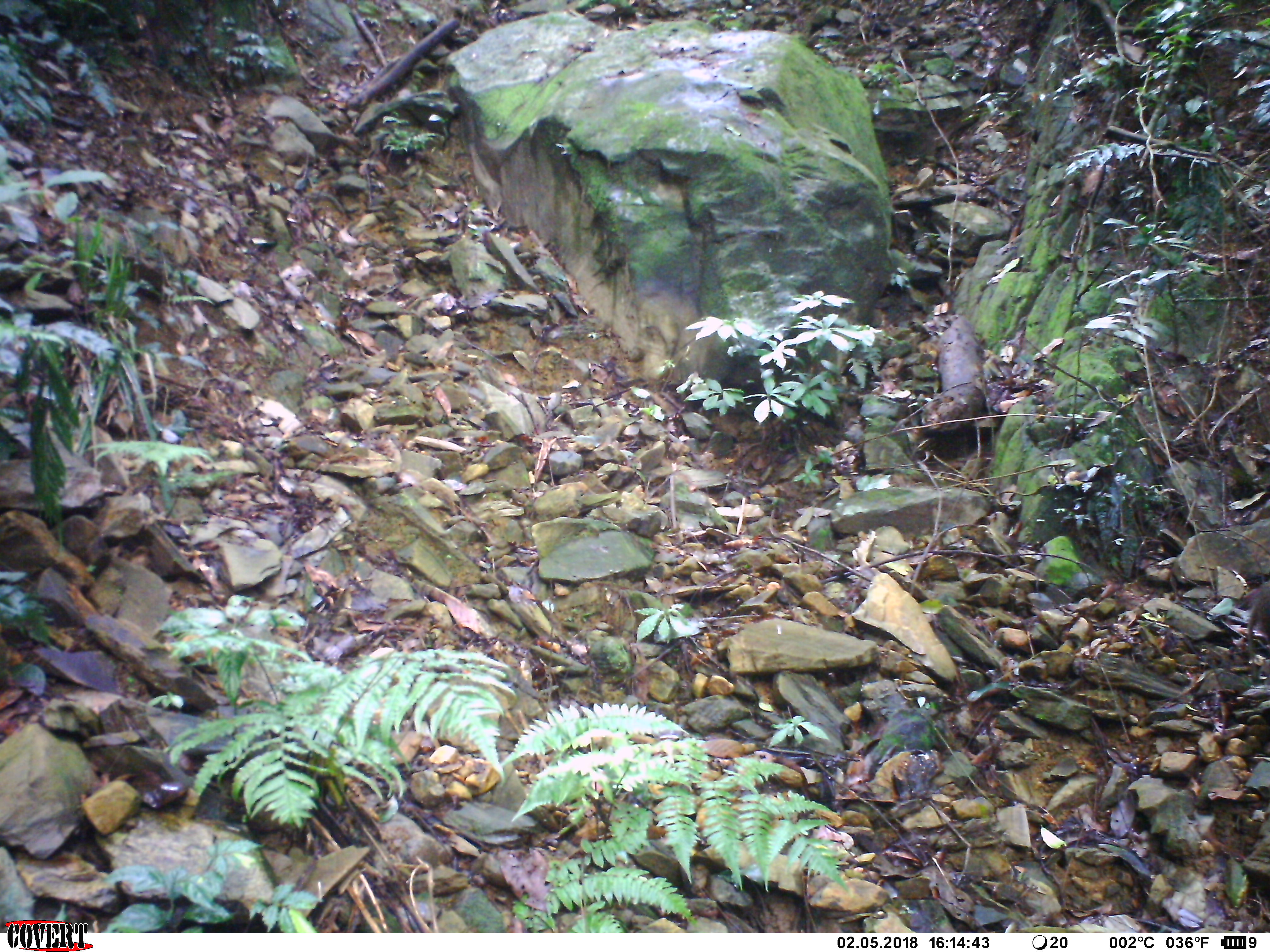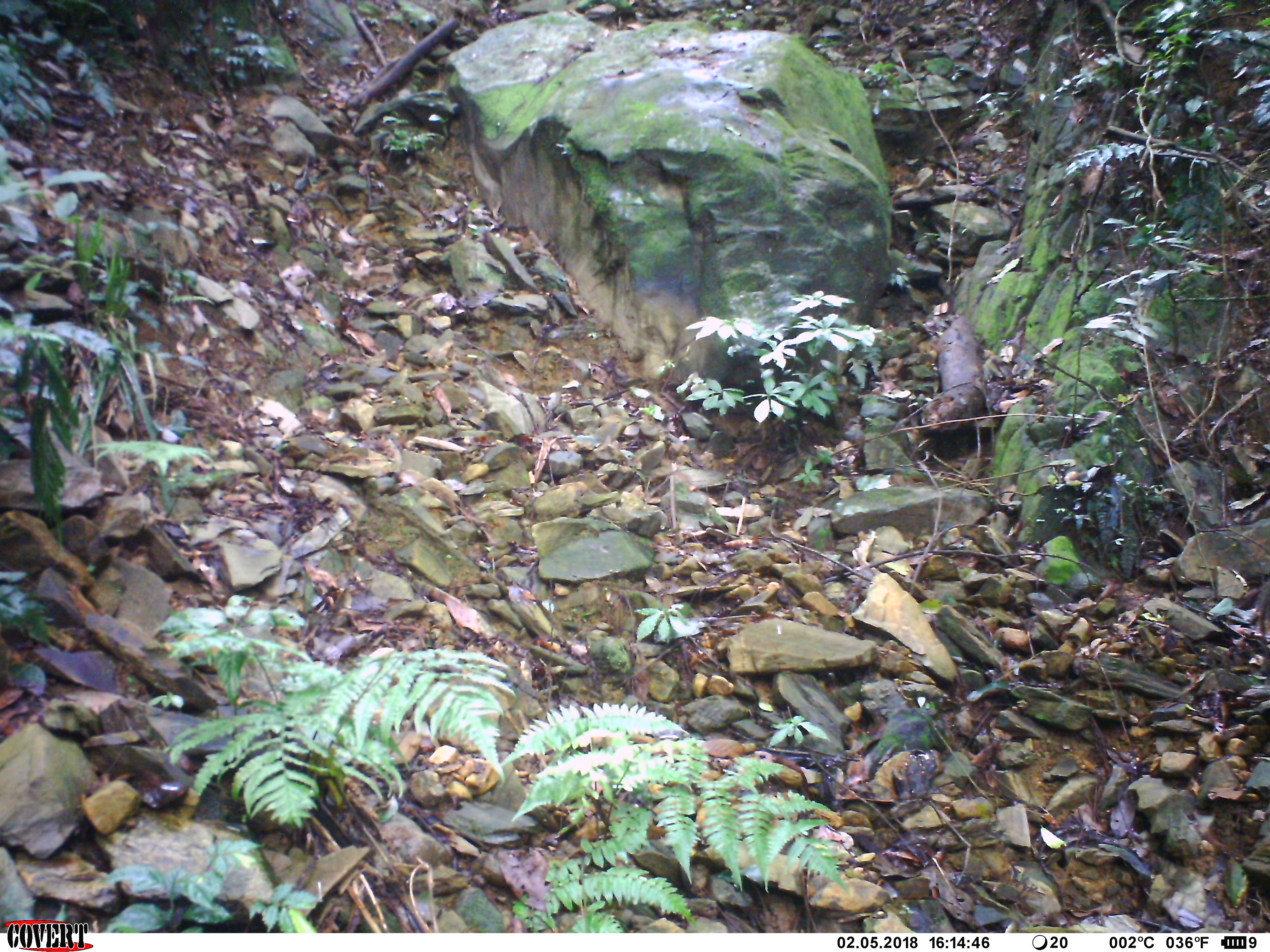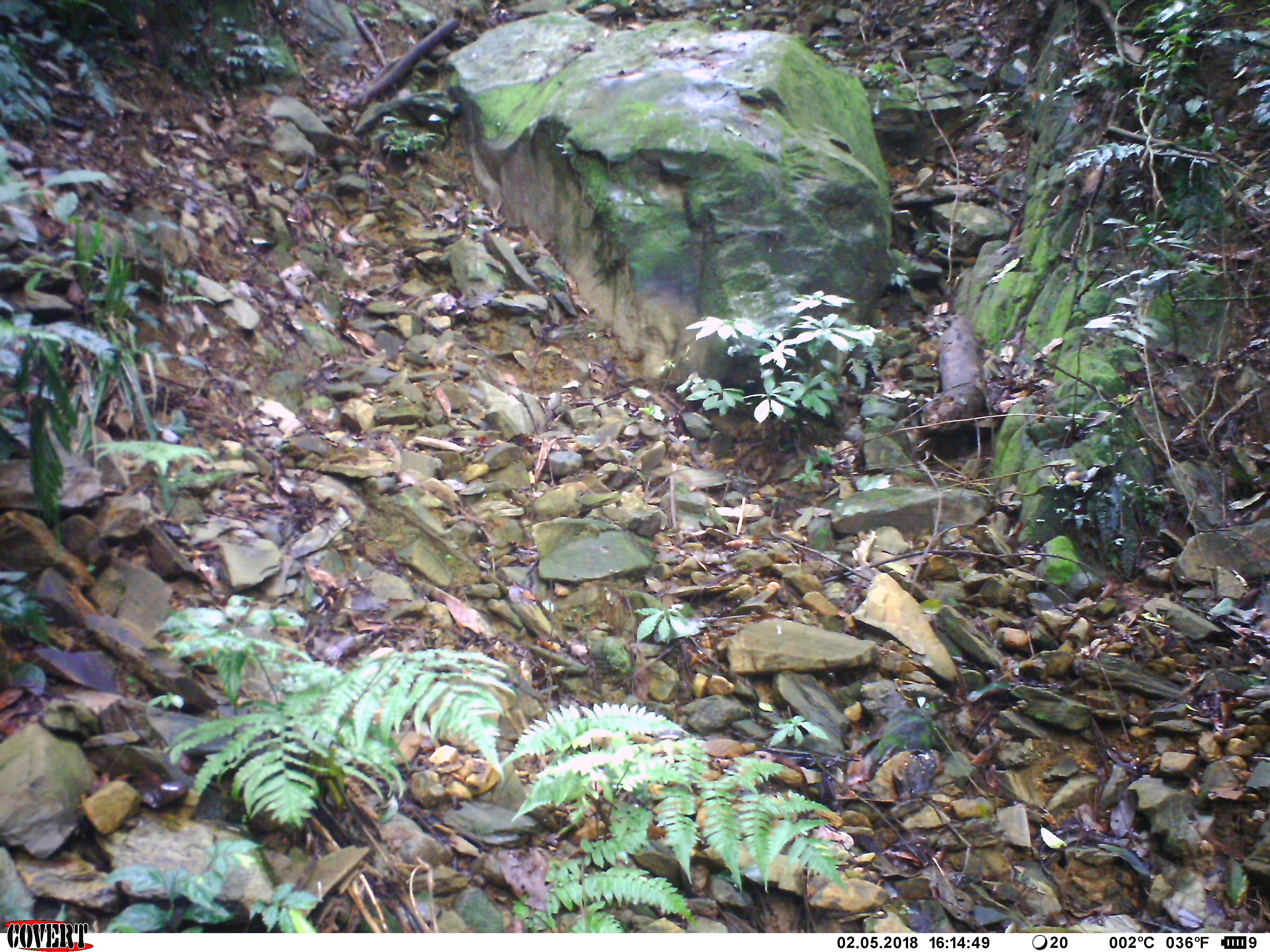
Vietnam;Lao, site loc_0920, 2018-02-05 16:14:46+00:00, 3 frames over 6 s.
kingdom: Animalia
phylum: Chordata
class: Mammalia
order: Artiodactyla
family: Suidae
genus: Sus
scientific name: Sus scrofa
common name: eurasian wild pig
Eurasian wild pig (Sus scrofa). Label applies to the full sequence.